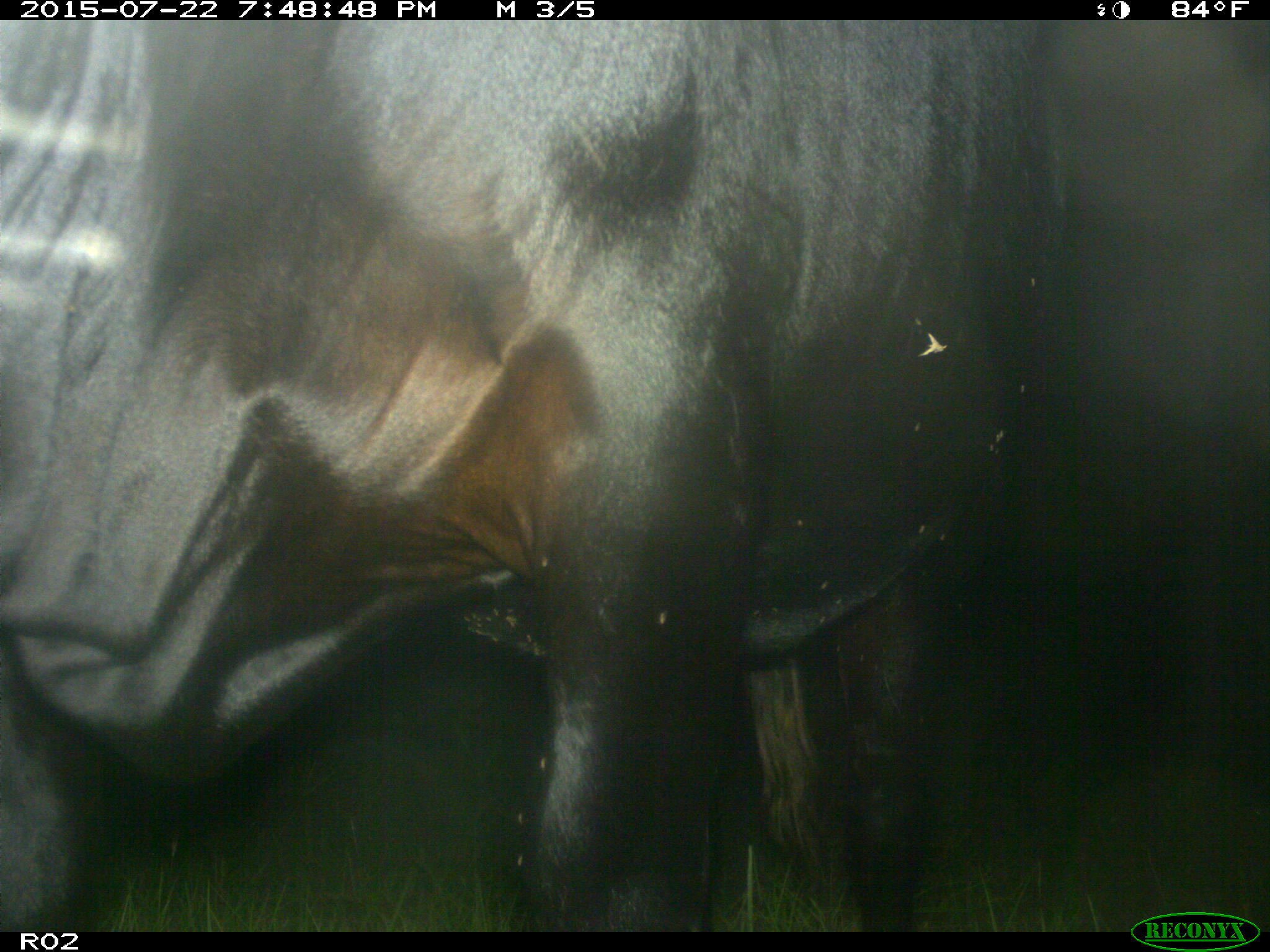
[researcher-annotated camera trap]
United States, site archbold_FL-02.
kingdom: Animalia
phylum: Chordata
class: Mammalia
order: Artiodactyla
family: Bovidae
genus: Bos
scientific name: Bos taurus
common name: domestic cow